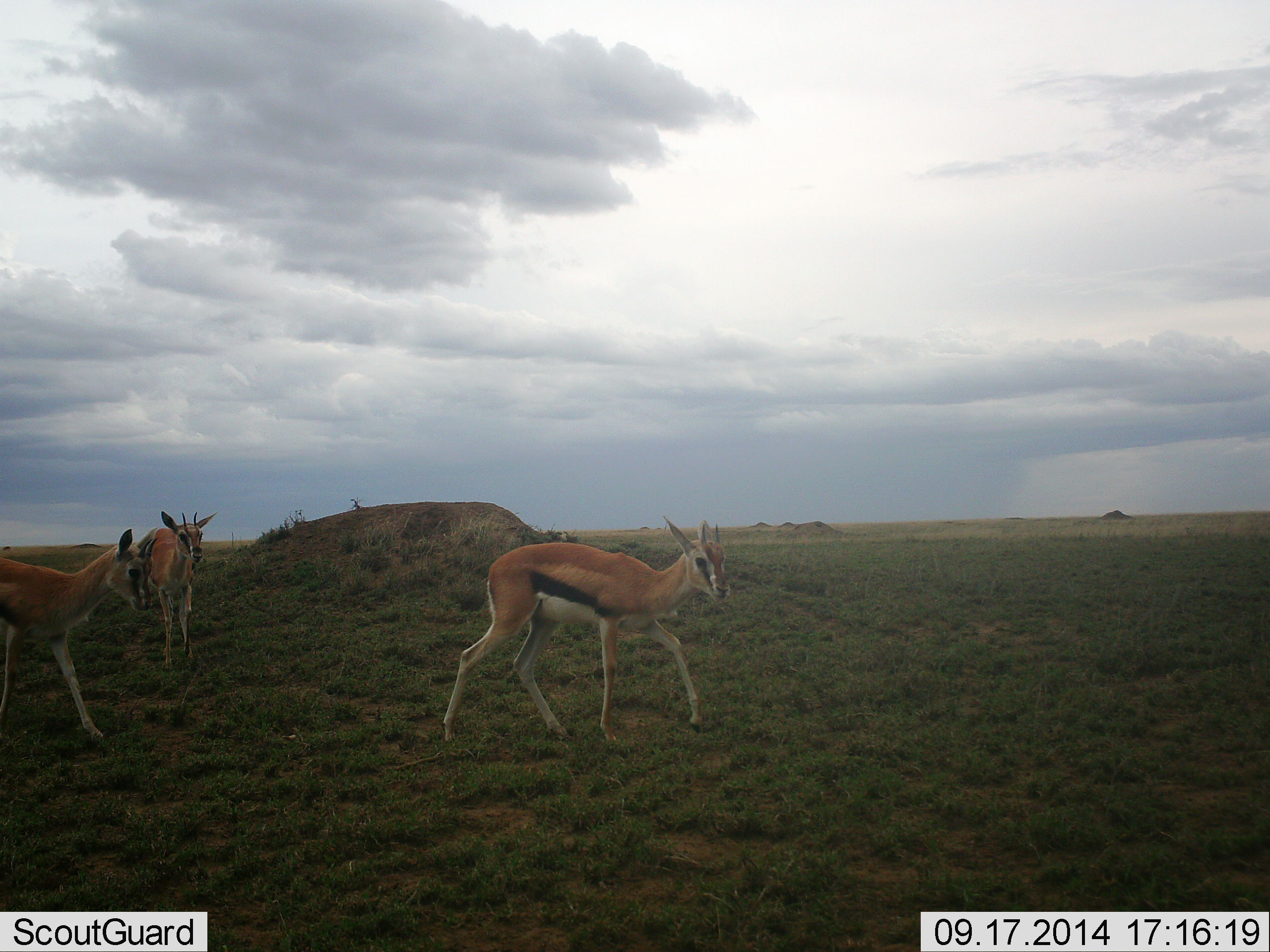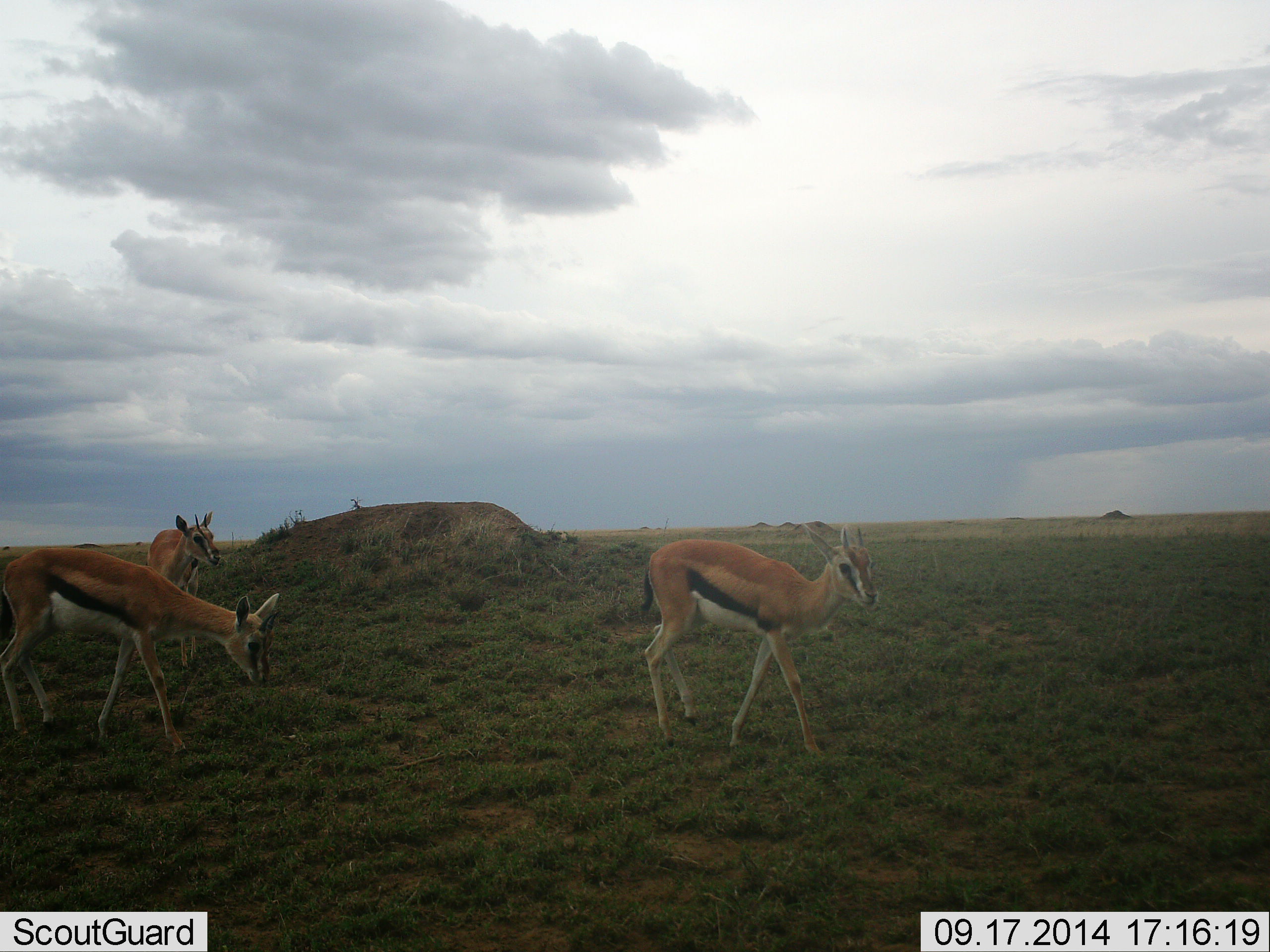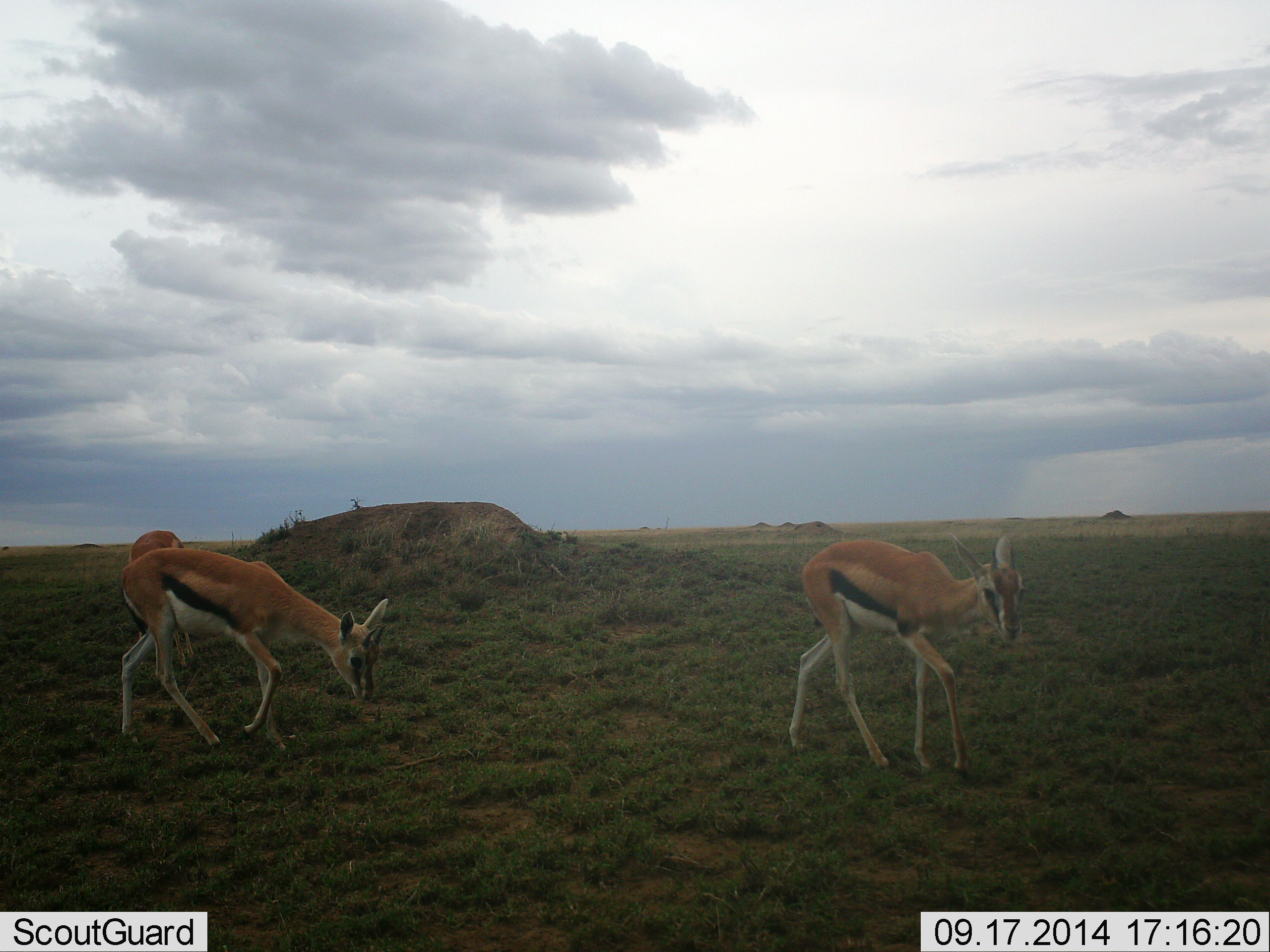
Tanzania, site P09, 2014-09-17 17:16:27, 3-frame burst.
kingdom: Animalia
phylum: Chordata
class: Mammalia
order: Artiodactyla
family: Bovidae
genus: Eudorcas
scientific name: Eudorcas thomsonii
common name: thomson's gazelle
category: gazellethomsons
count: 3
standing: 10%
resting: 0%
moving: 90%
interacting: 0%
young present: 10%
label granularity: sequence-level